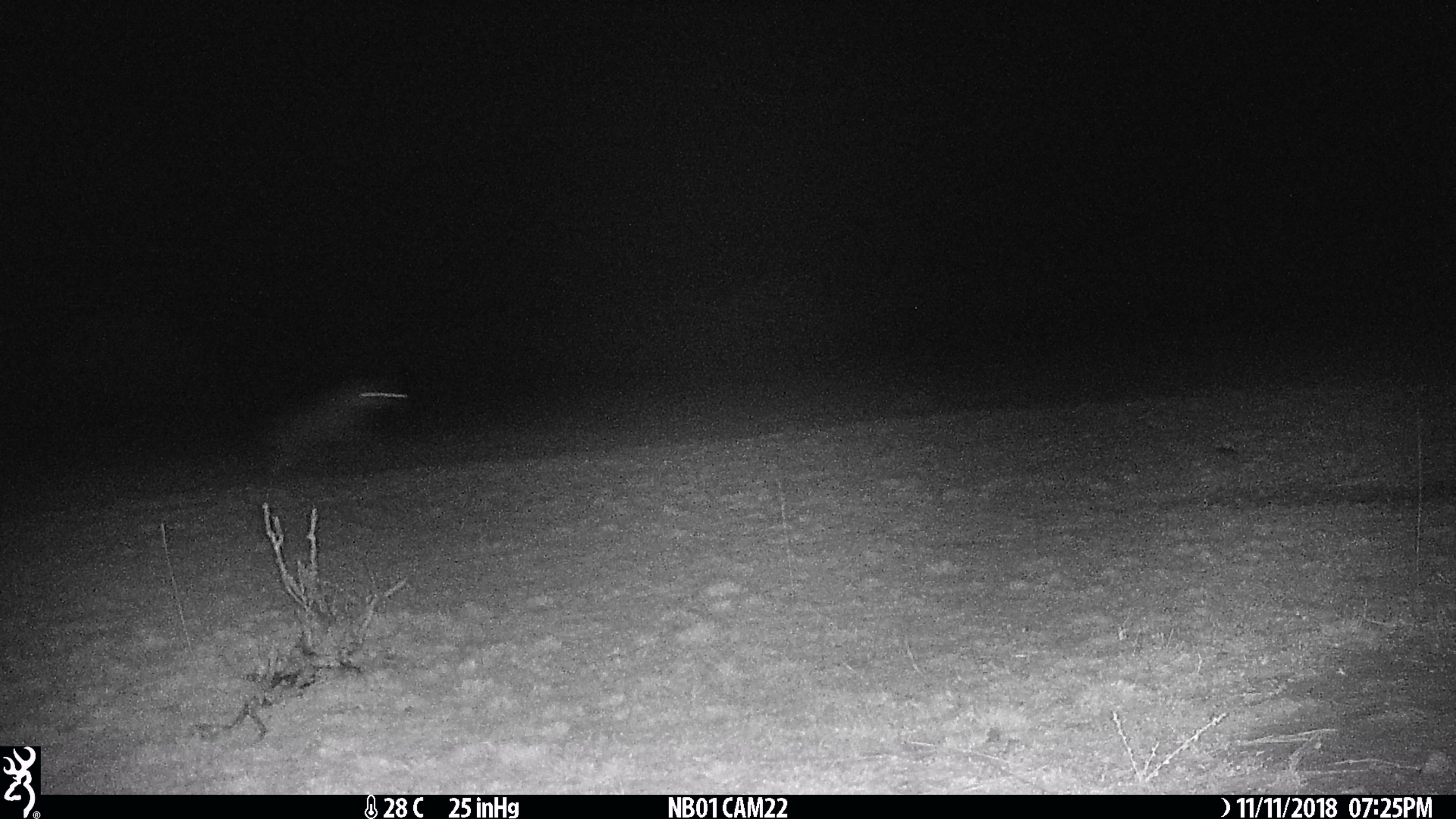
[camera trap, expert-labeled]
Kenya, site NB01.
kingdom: Animalia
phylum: Chordata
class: Mammalia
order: Carnivora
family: Hyaenidae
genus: Crocuta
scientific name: Crocuta crocuta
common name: spotted hyena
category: hyena spotted